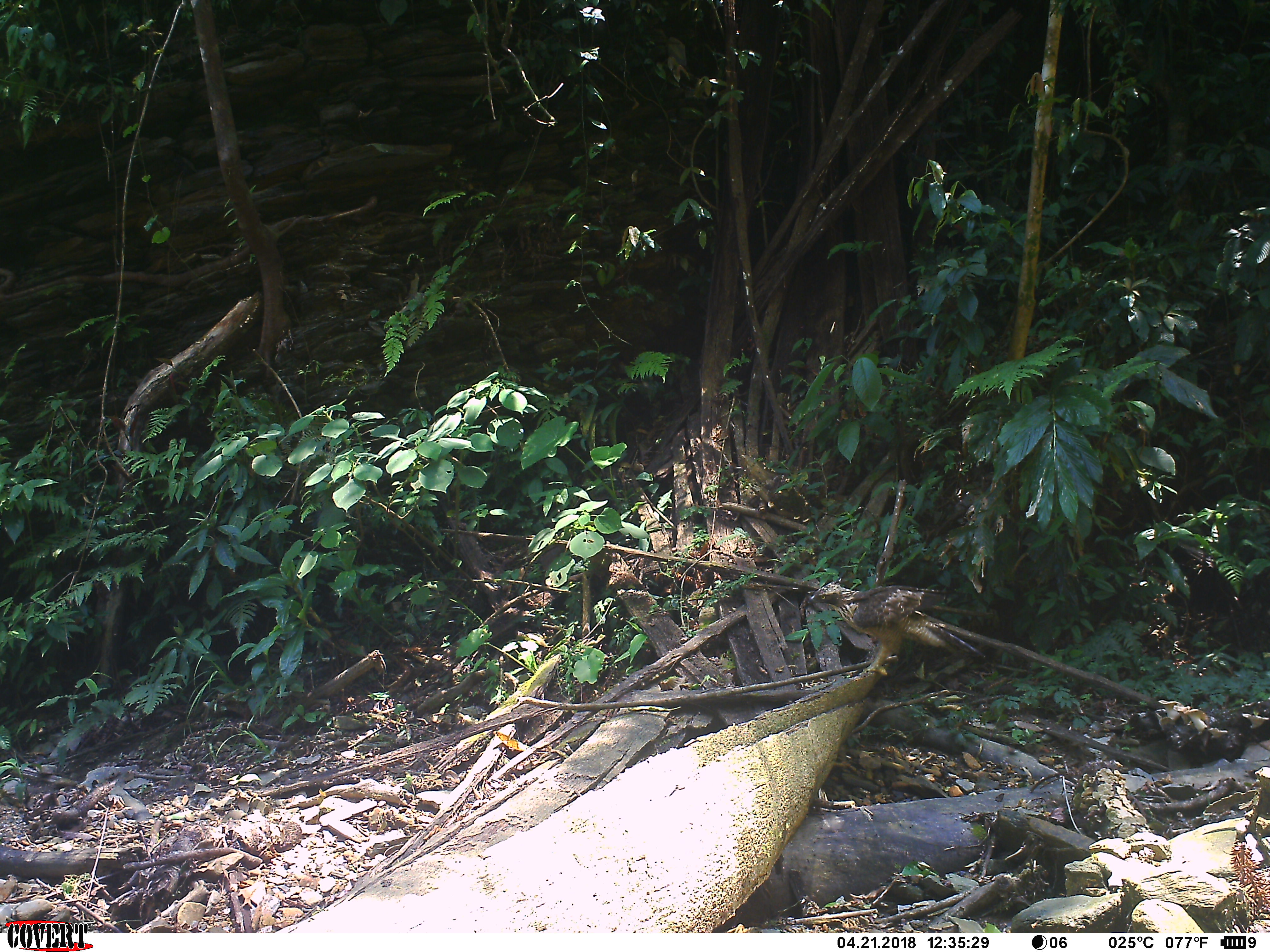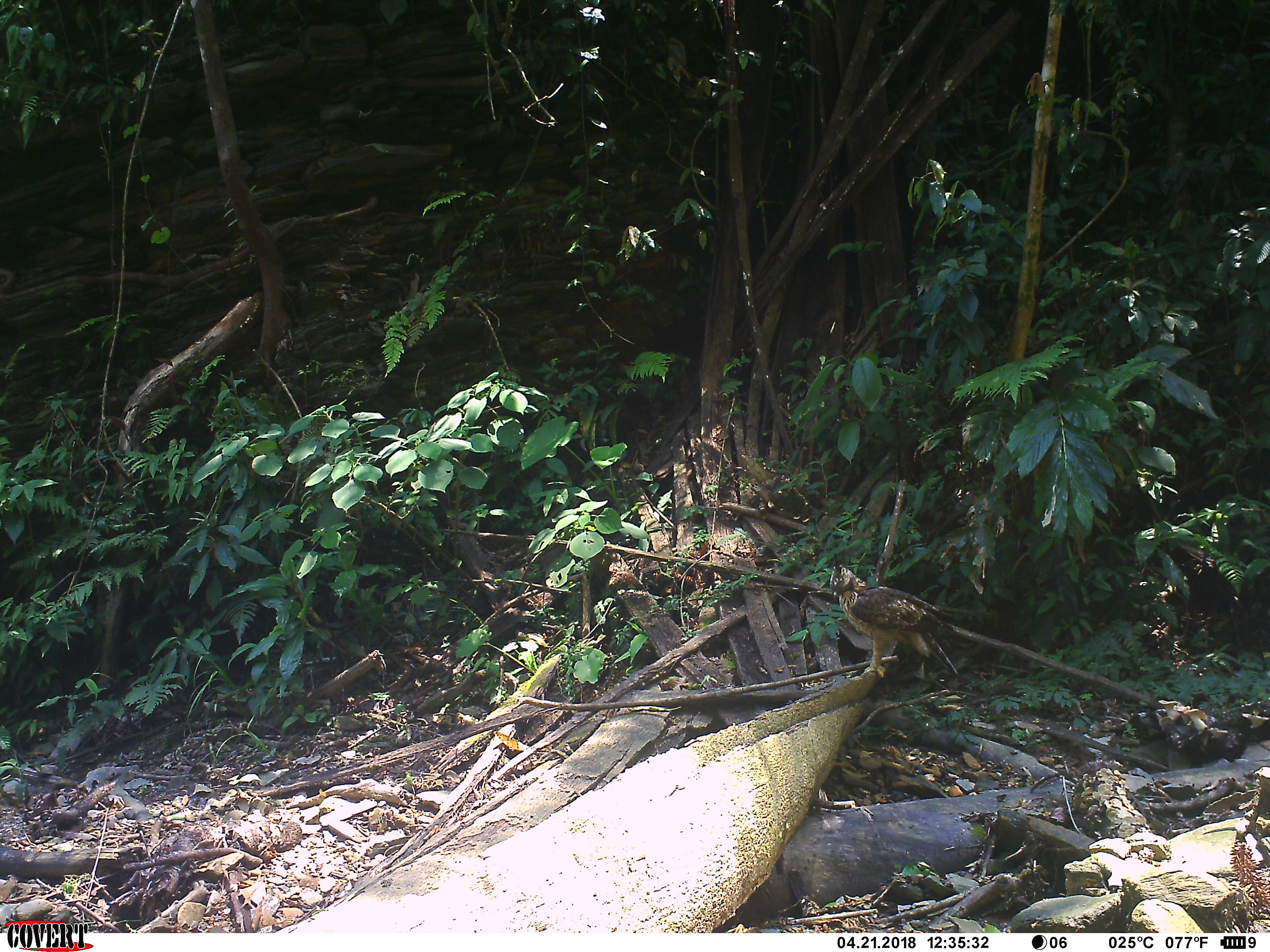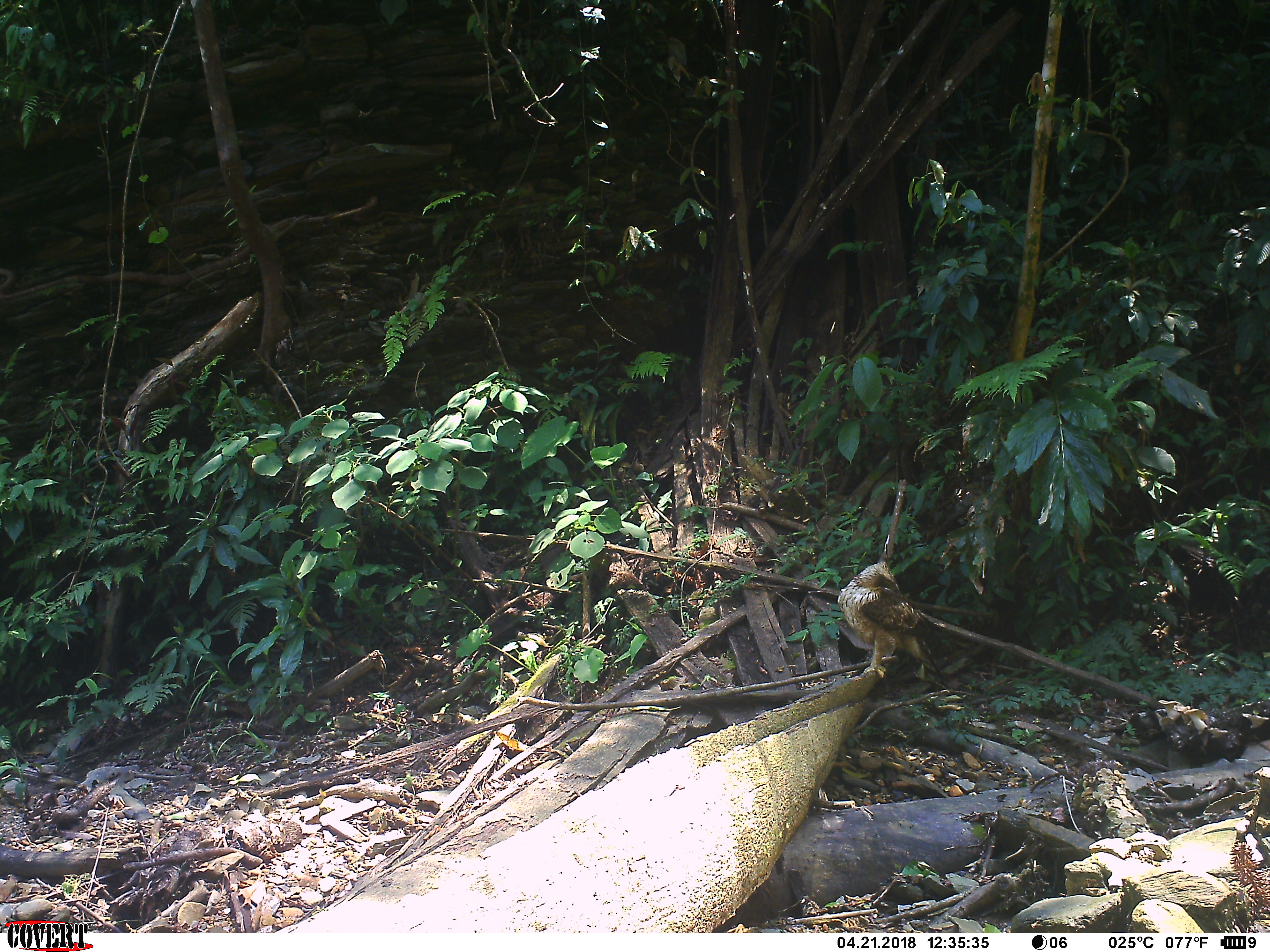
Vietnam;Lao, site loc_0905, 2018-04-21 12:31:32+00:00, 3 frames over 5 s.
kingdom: Animalia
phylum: Chordata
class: Aves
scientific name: Aves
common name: bird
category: unidentified bird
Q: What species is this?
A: Unidentified bird (bird) (Aves).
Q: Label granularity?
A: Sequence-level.